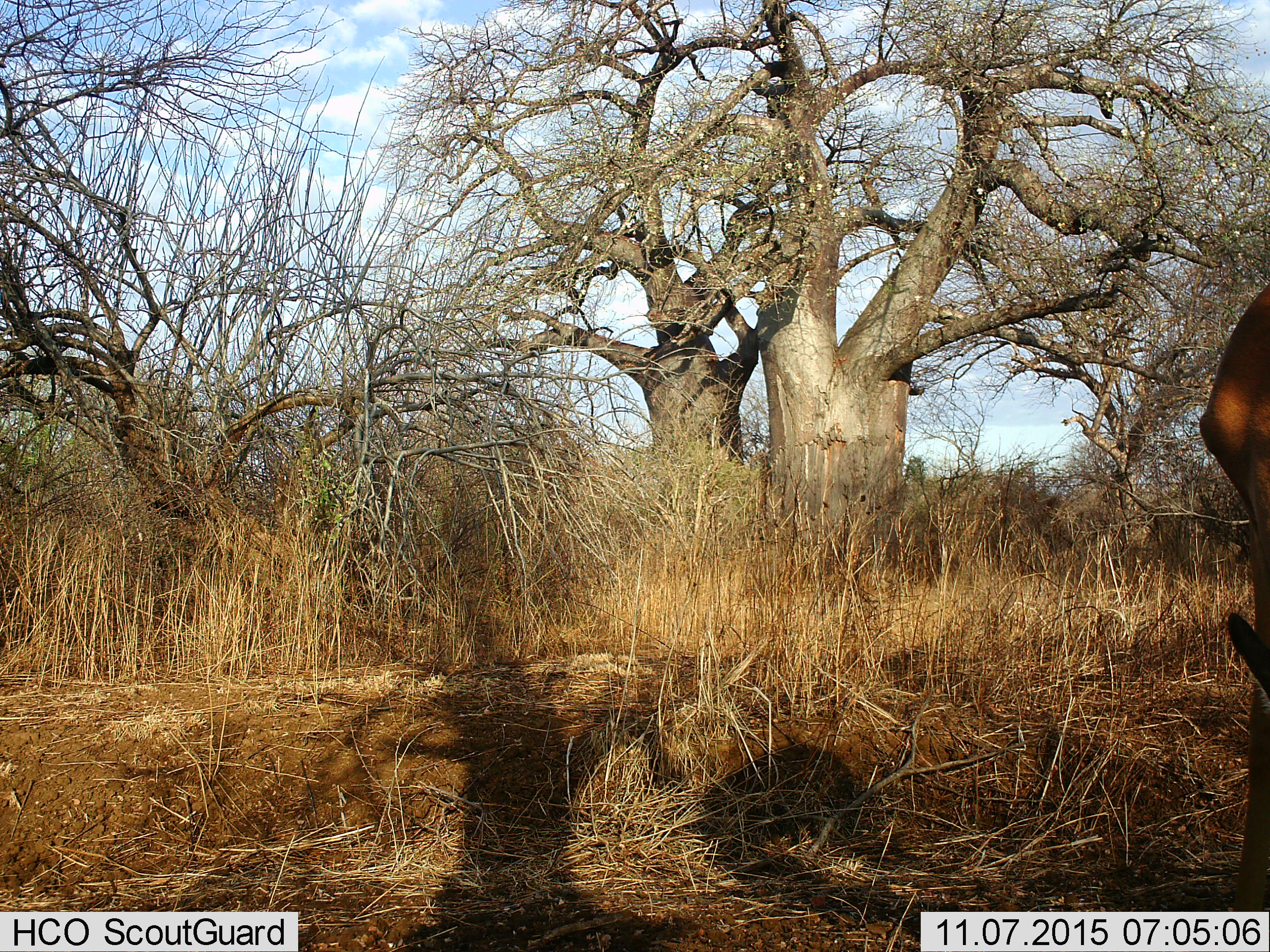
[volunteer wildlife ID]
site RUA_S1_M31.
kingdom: Animalia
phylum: Chordata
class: Mammalia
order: Artiodactyla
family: Bovidae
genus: Aepyceros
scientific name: Aepyceros melampus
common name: impala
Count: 1.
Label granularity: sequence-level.